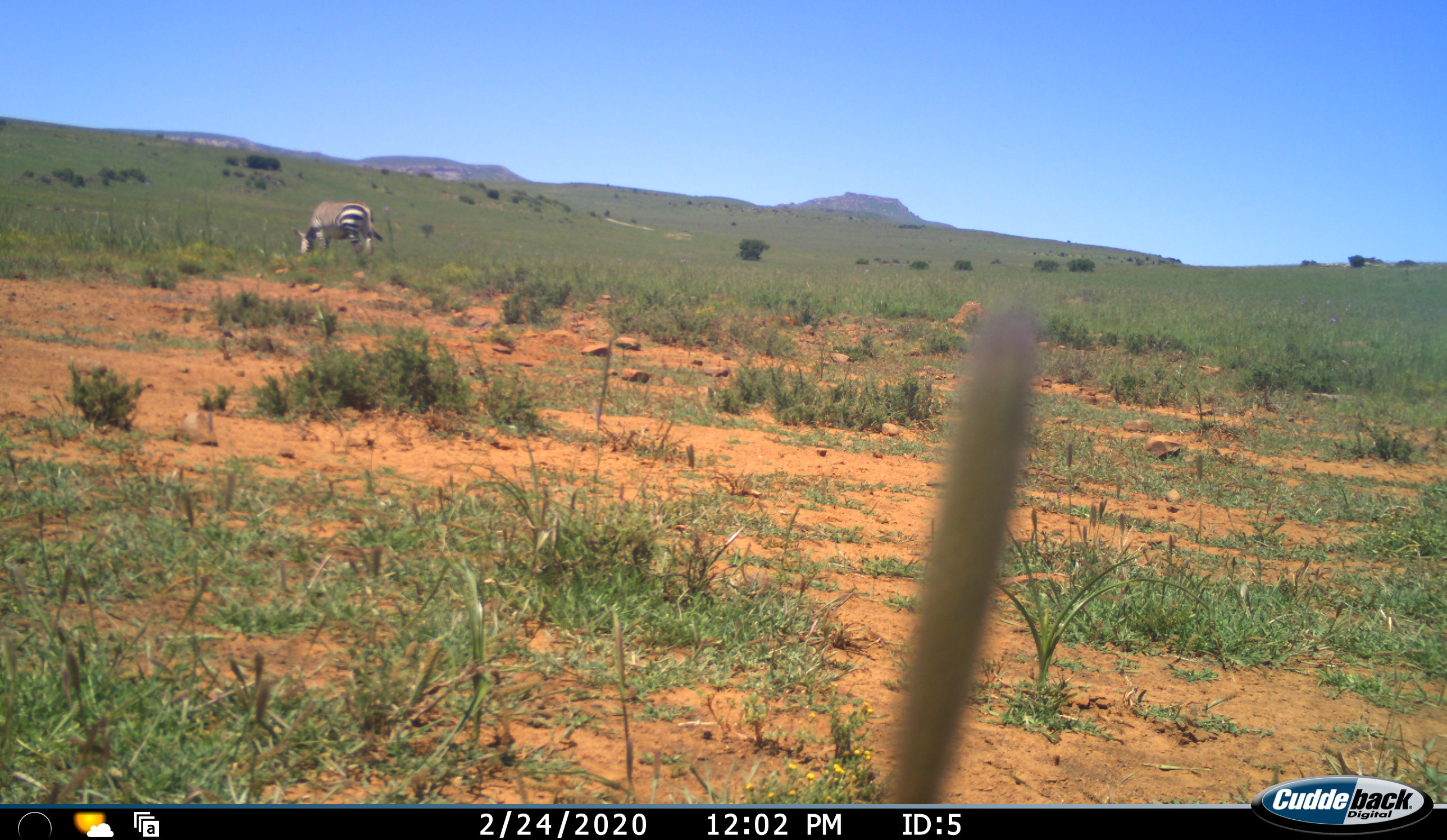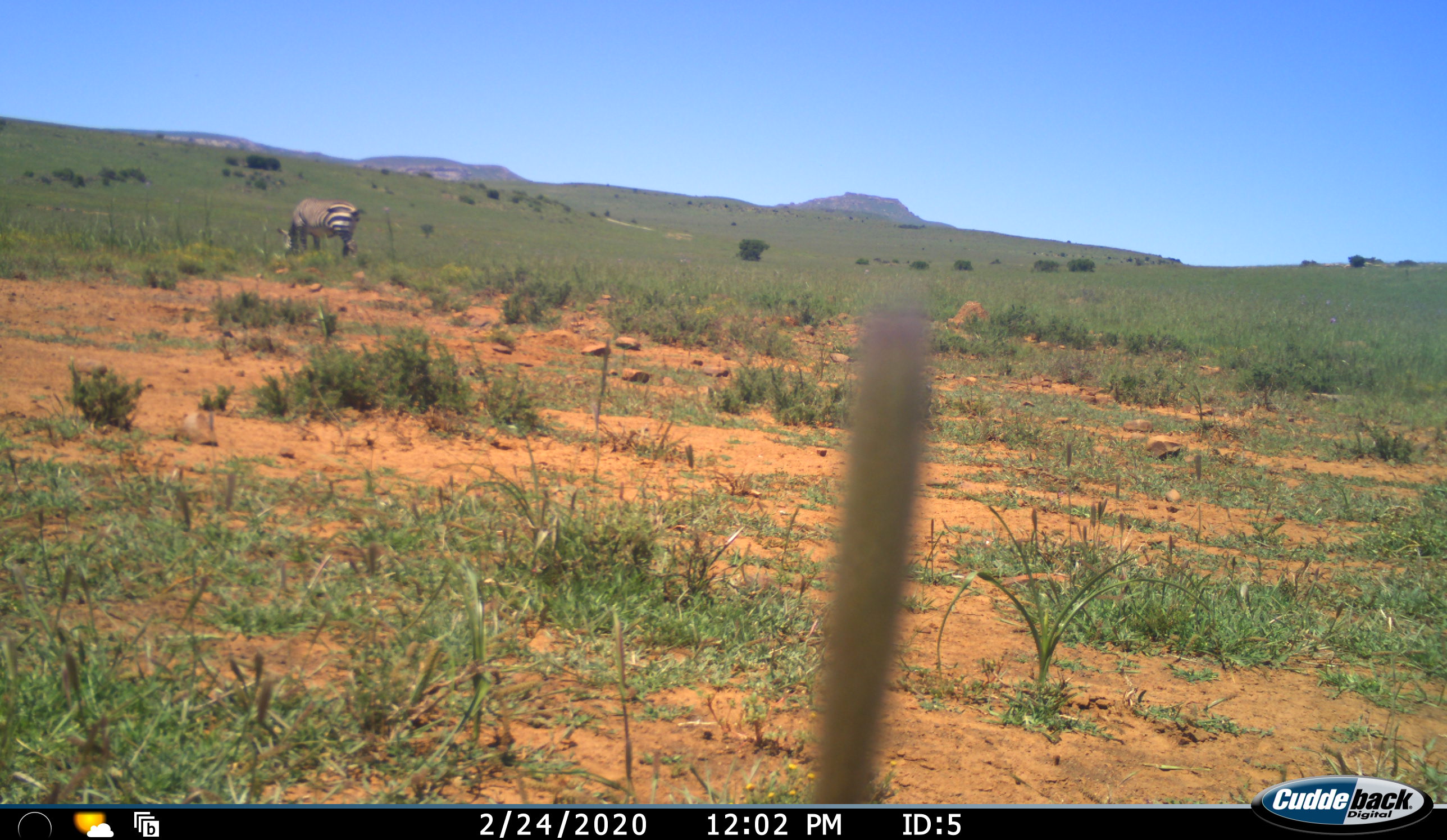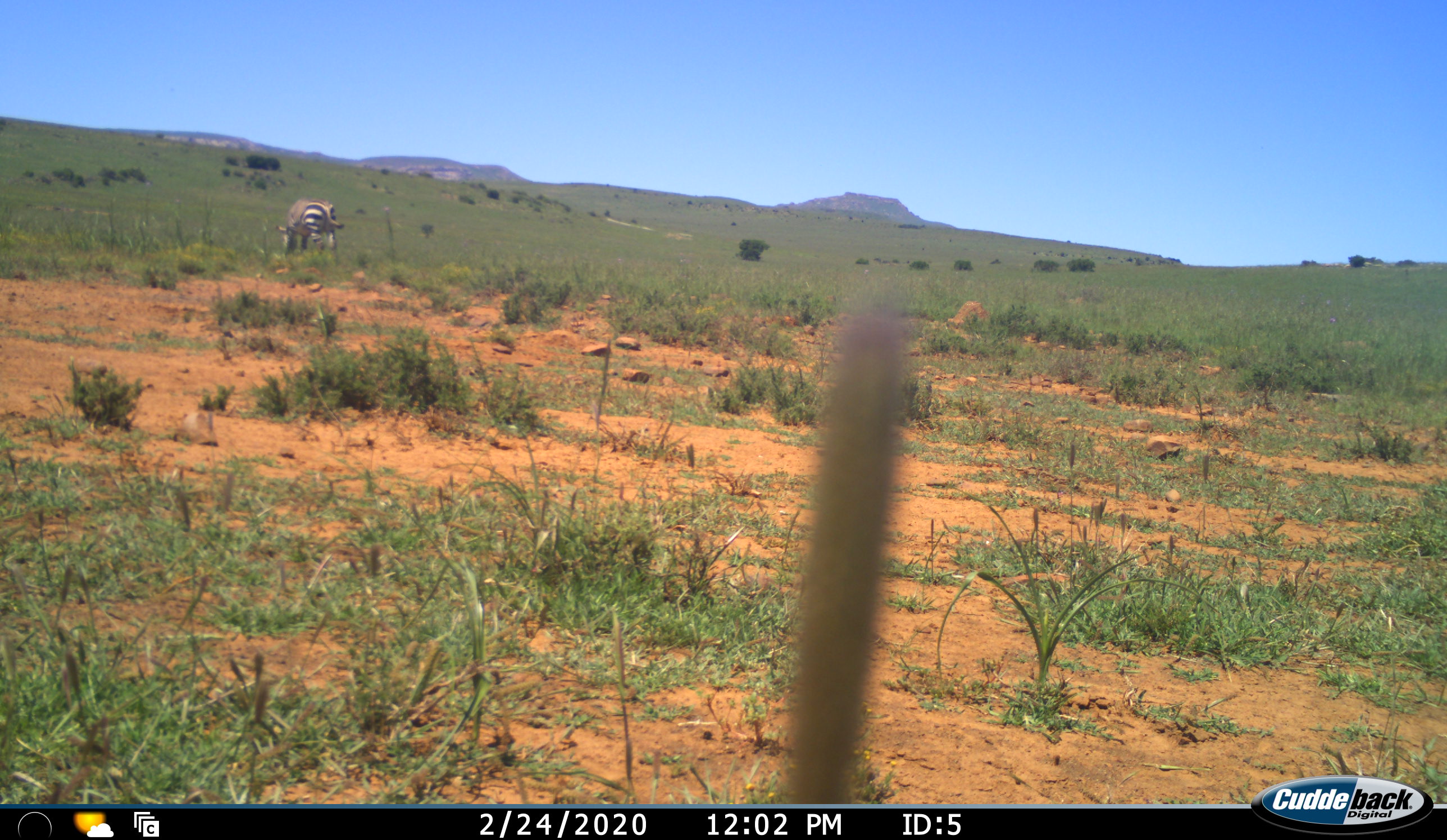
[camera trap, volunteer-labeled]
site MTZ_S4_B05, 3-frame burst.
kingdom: Animalia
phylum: Chordata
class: Mammalia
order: Perissodactyla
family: Equidae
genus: Equus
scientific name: Equus zebra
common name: mountain zebra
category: zebramountain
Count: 1.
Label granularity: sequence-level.